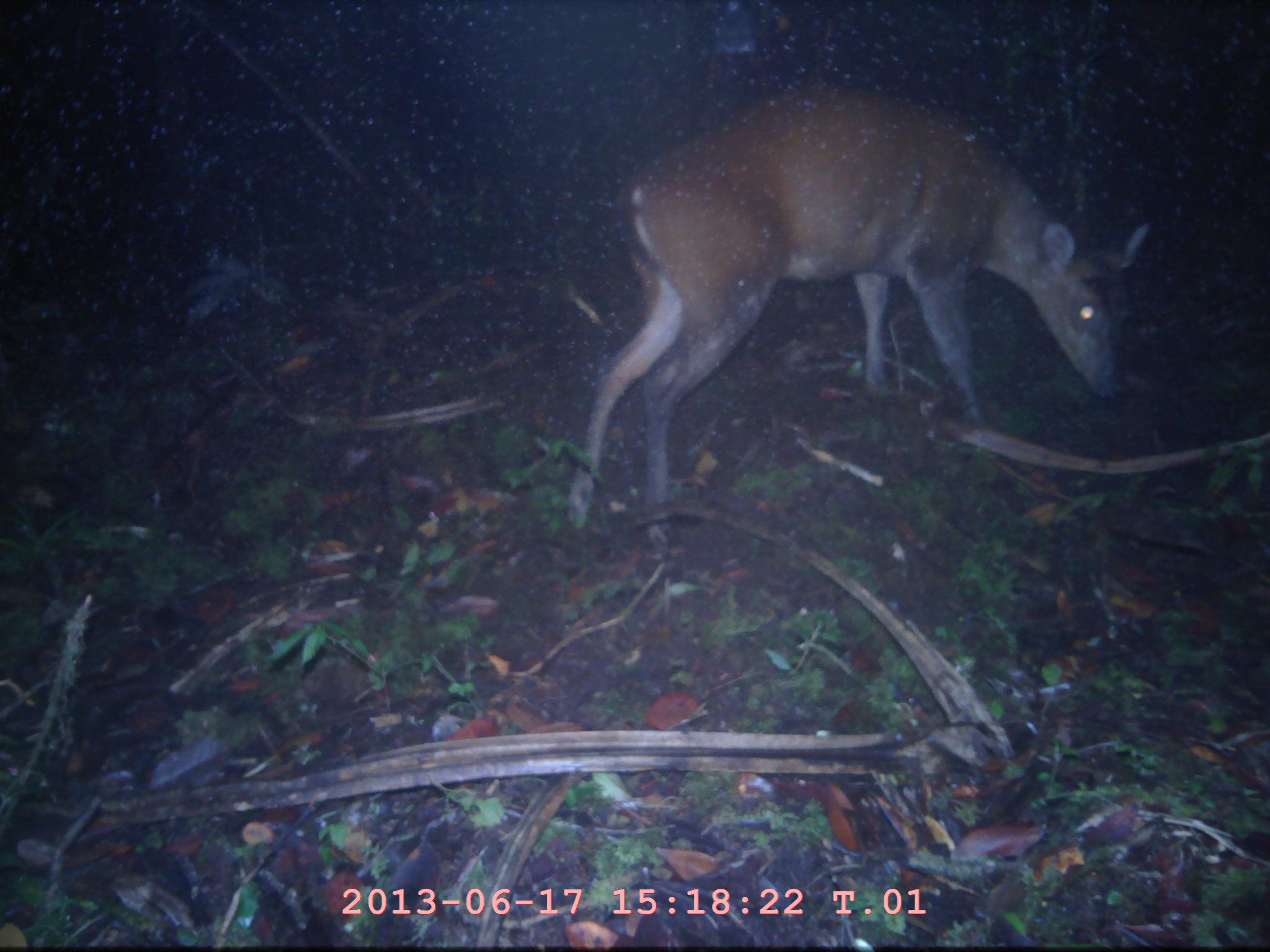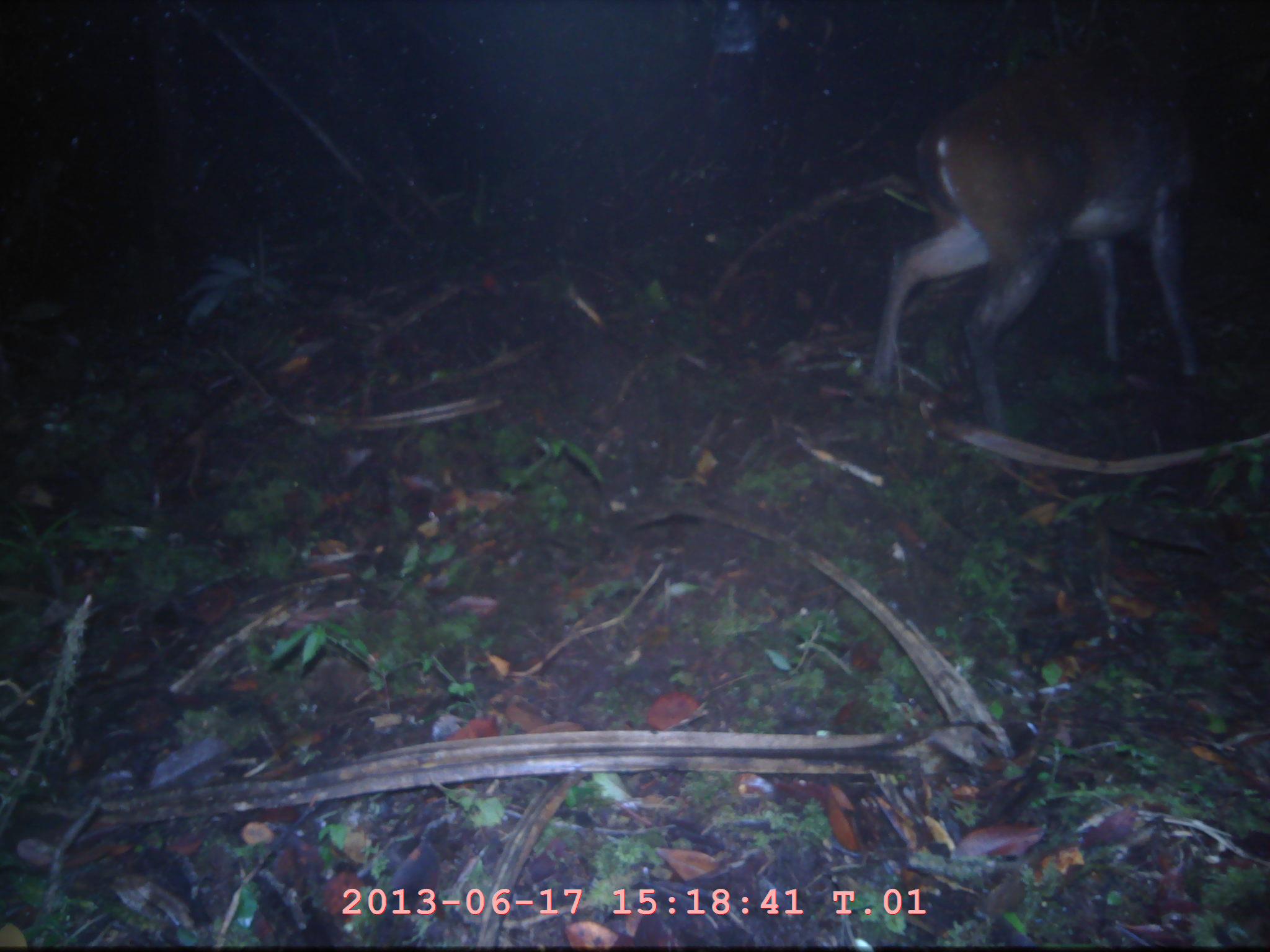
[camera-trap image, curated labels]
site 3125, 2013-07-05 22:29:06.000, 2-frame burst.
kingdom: Animalia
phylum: Chordata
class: Mammalia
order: Artiodactyla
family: Cervidae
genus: Muntiacus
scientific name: Muntiacus muntjak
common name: southern red muntjac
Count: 1.